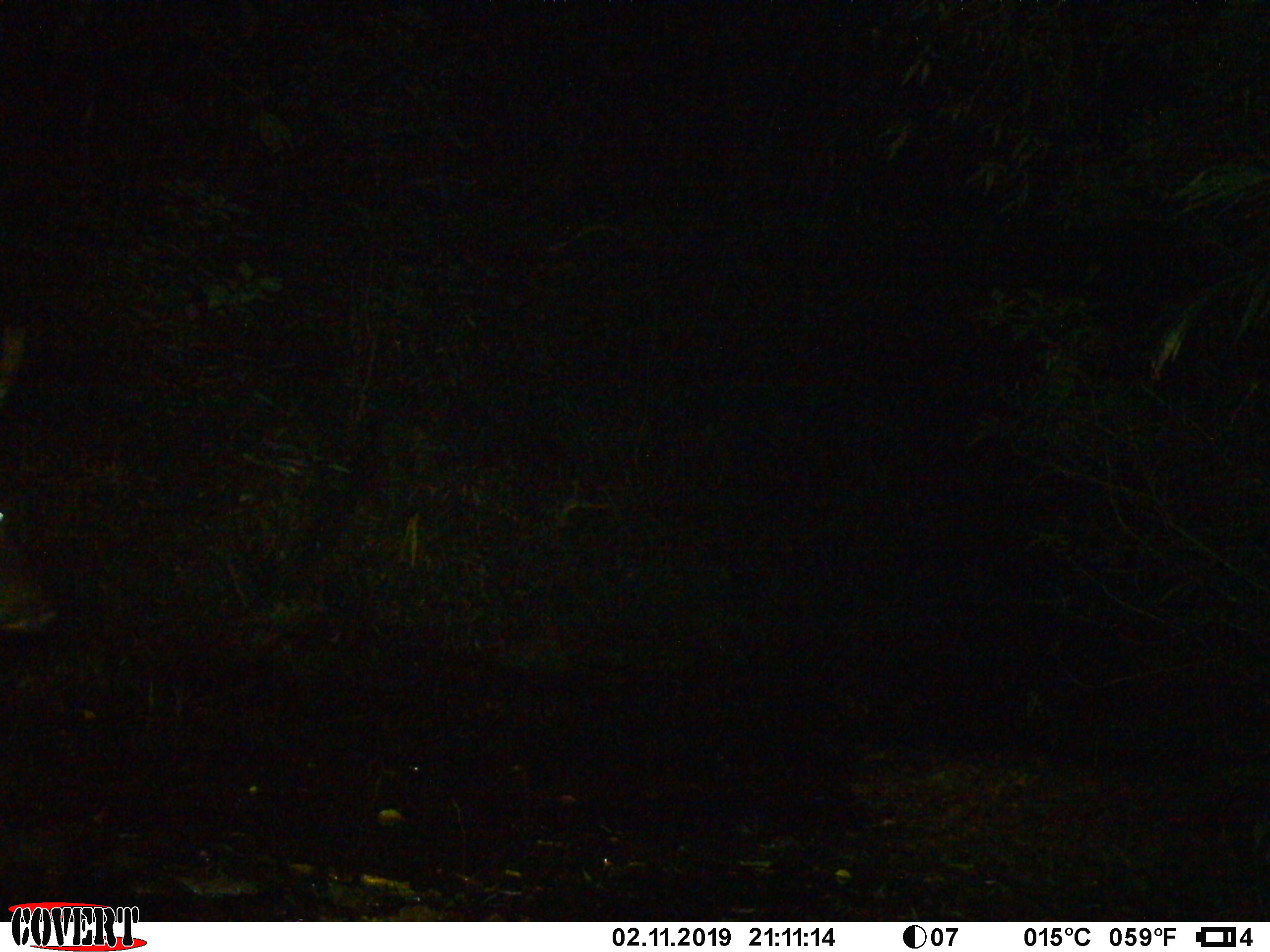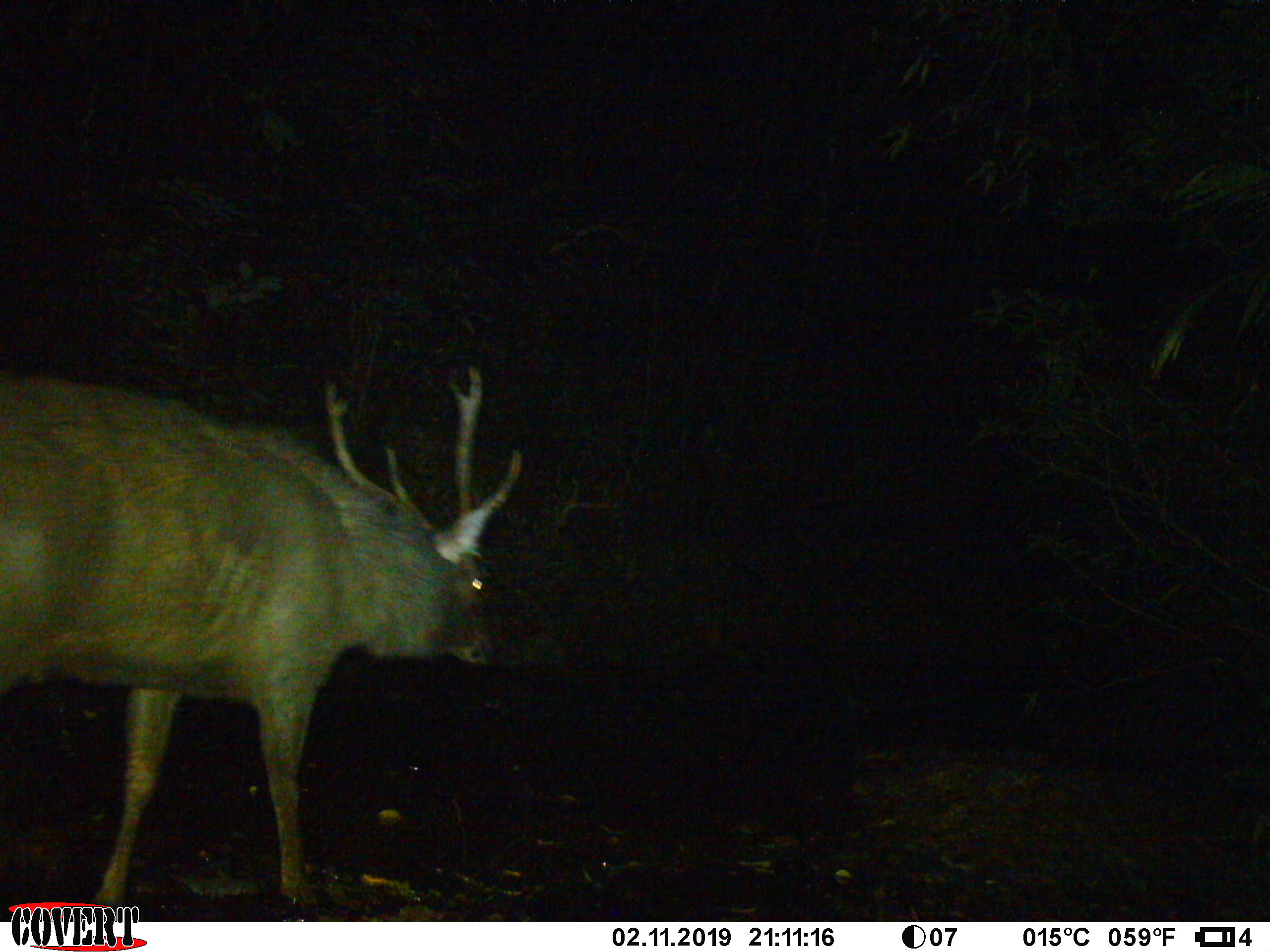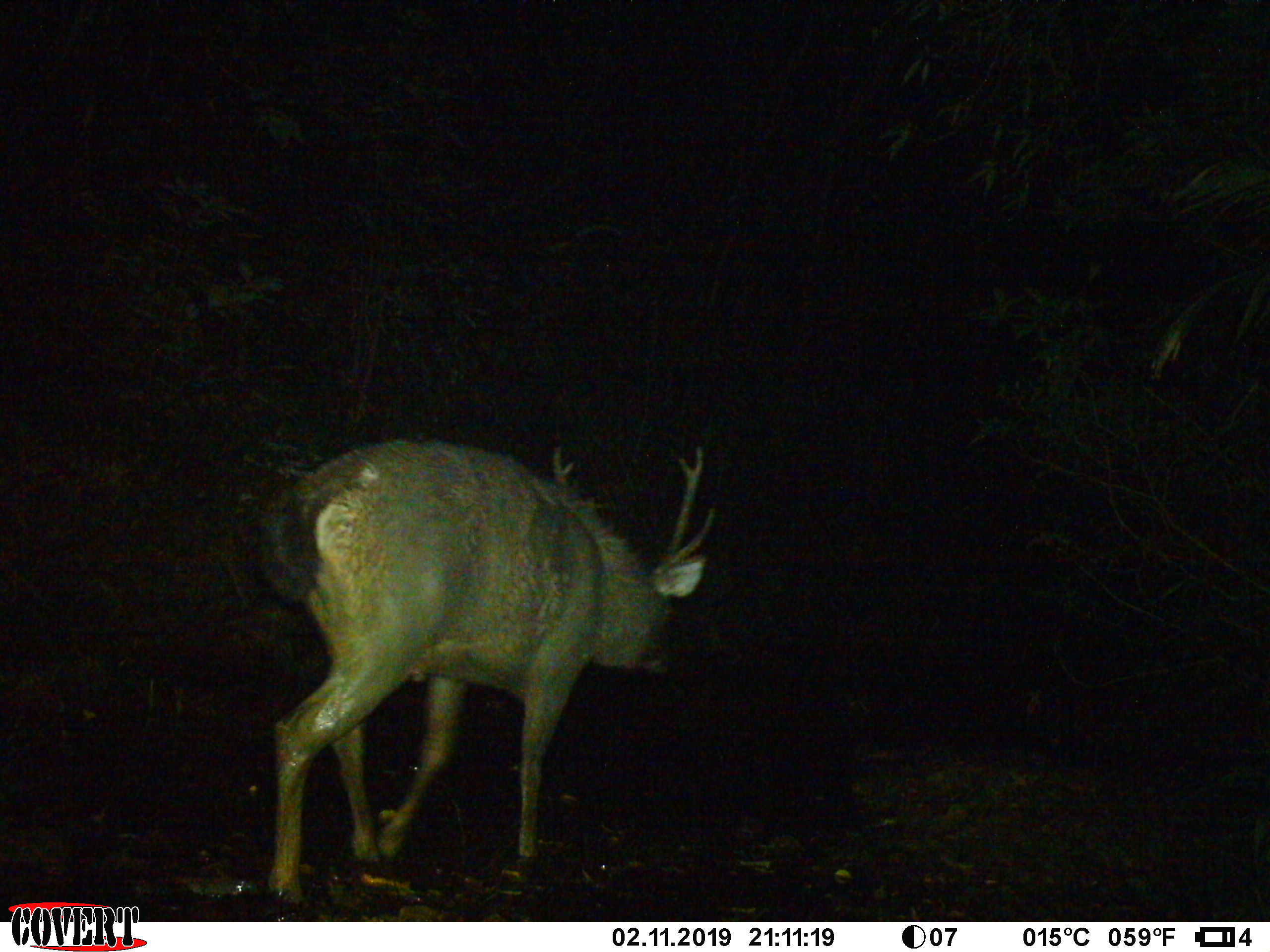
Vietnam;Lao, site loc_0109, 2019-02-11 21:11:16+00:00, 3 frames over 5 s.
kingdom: Animalia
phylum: Chordata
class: Mammalia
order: Artiodactyla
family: Cervidae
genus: Rusa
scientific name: Rusa unicolor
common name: sambar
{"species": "sambar (Rusa unicolor)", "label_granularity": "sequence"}